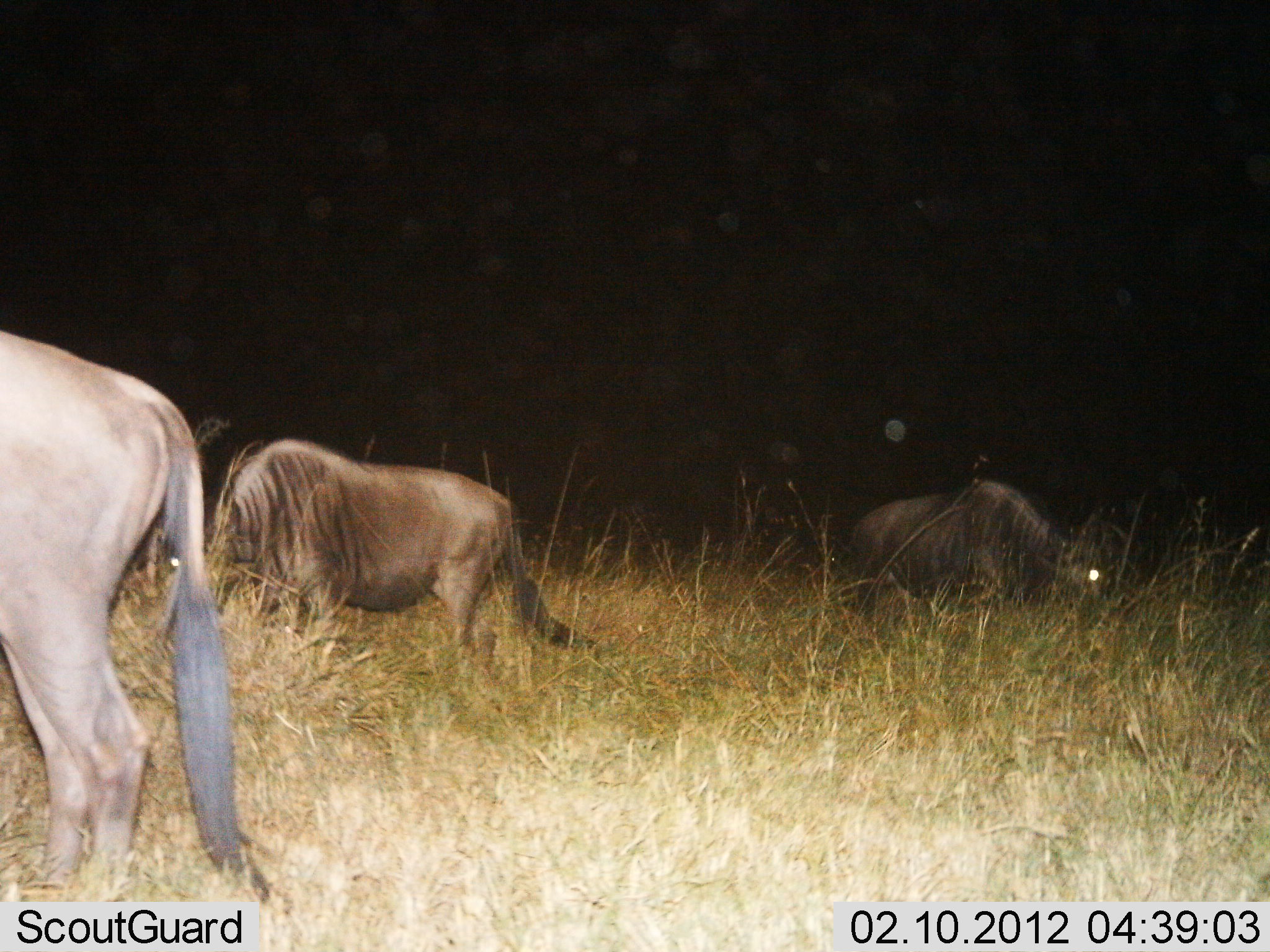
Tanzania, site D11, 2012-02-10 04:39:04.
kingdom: Animalia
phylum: Chordata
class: Mammalia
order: Artiodactyla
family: Bovidae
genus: Connochaetes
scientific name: Connochaetes taurinus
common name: blue wildebeest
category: wildebeest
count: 3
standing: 36%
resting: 0%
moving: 0%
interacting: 0%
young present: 0%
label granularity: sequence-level